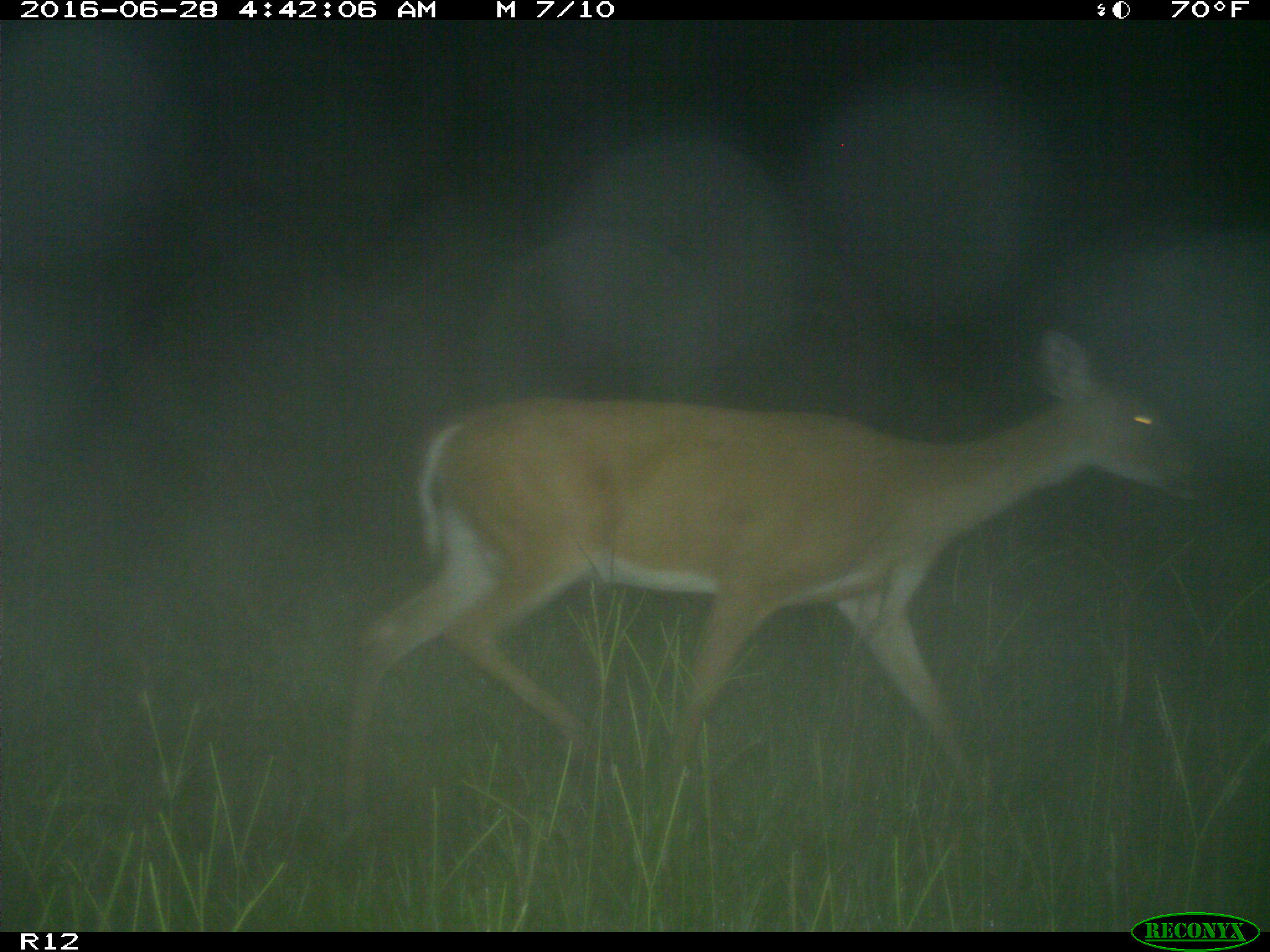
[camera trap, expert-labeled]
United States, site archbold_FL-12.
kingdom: Animalia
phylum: Chordata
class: Mammalia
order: Artiodactyla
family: Cervidae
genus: Odocoileus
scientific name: Odocoileus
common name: deer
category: unidentified deer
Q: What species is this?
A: Unidentified deer (deer) (Odocoileus).